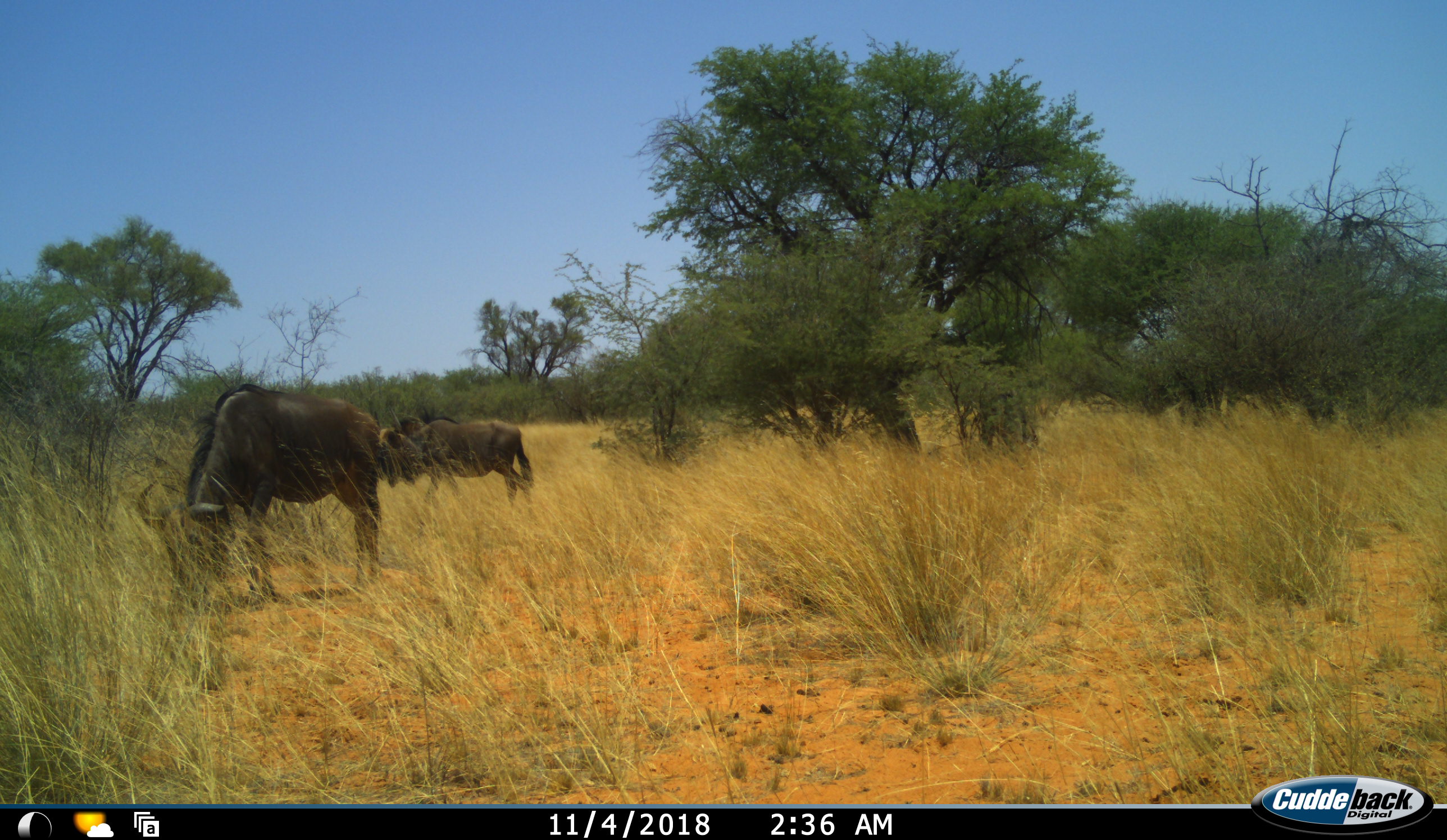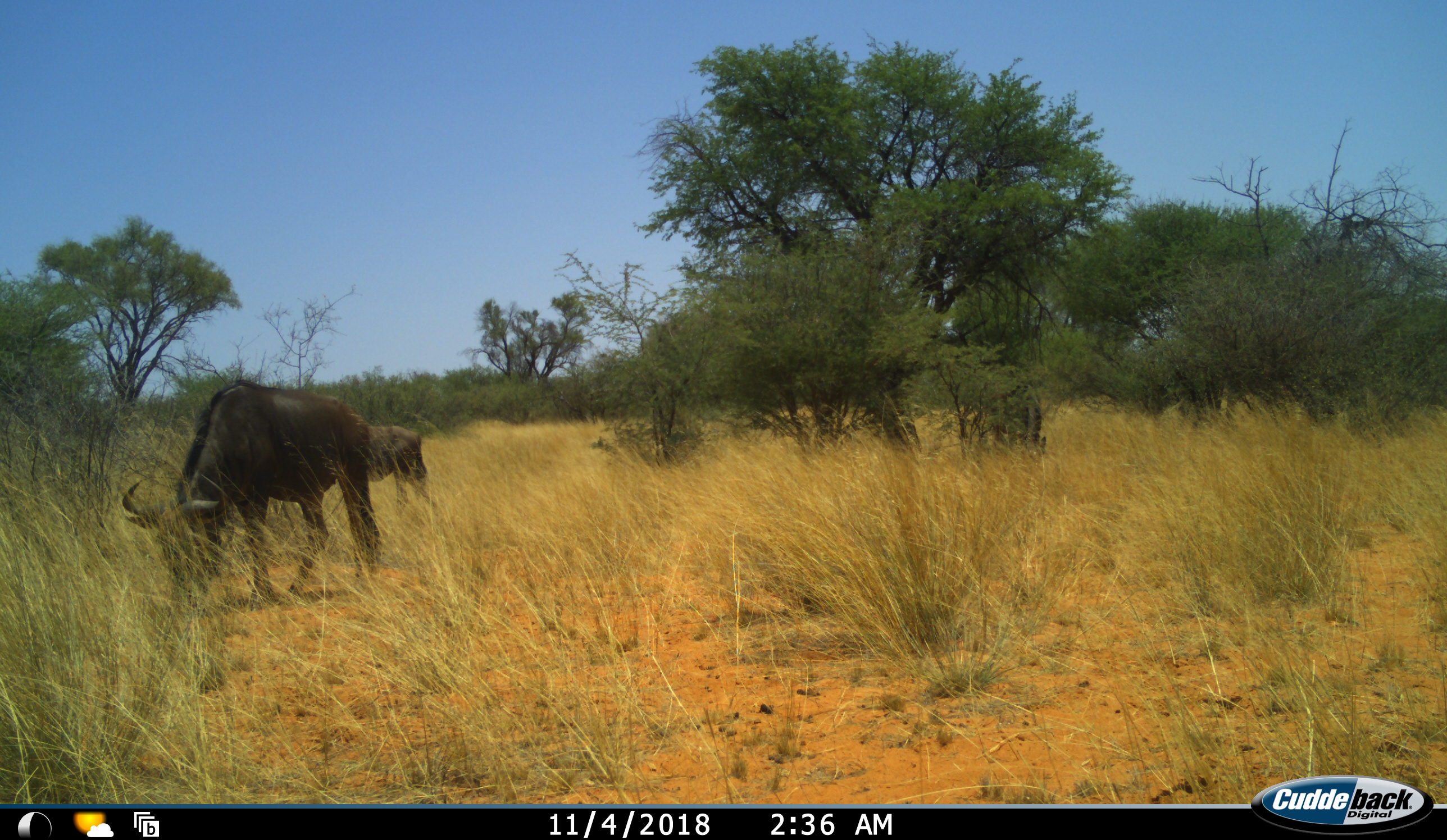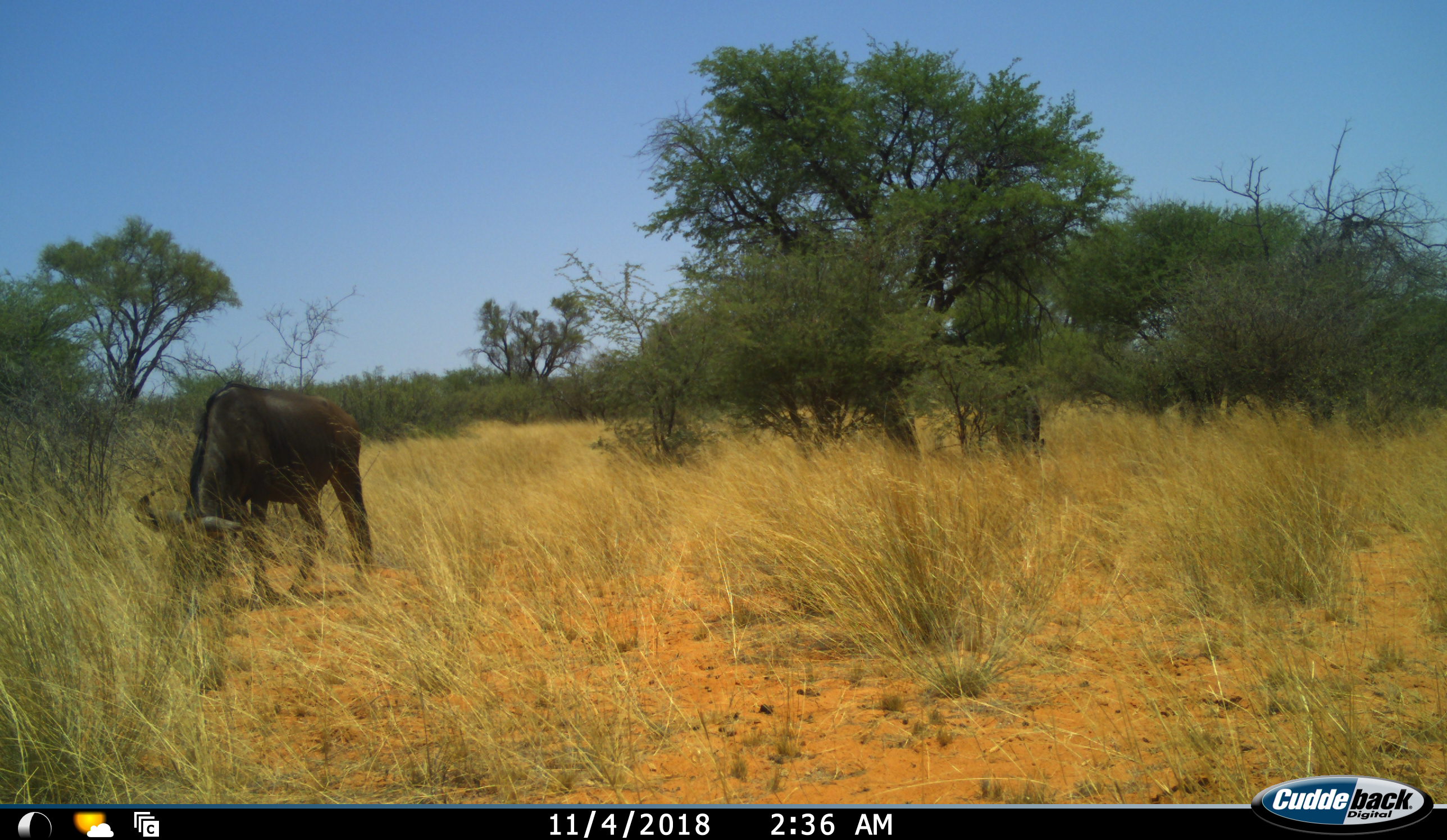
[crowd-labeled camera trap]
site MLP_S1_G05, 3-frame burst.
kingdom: Animalia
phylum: Chordata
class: Mammalia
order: Artiodactyla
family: Bovidae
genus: Connochaetes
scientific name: Connochaetes taurinus taurinus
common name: blue wildebeest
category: wildebeestblue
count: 2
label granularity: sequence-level